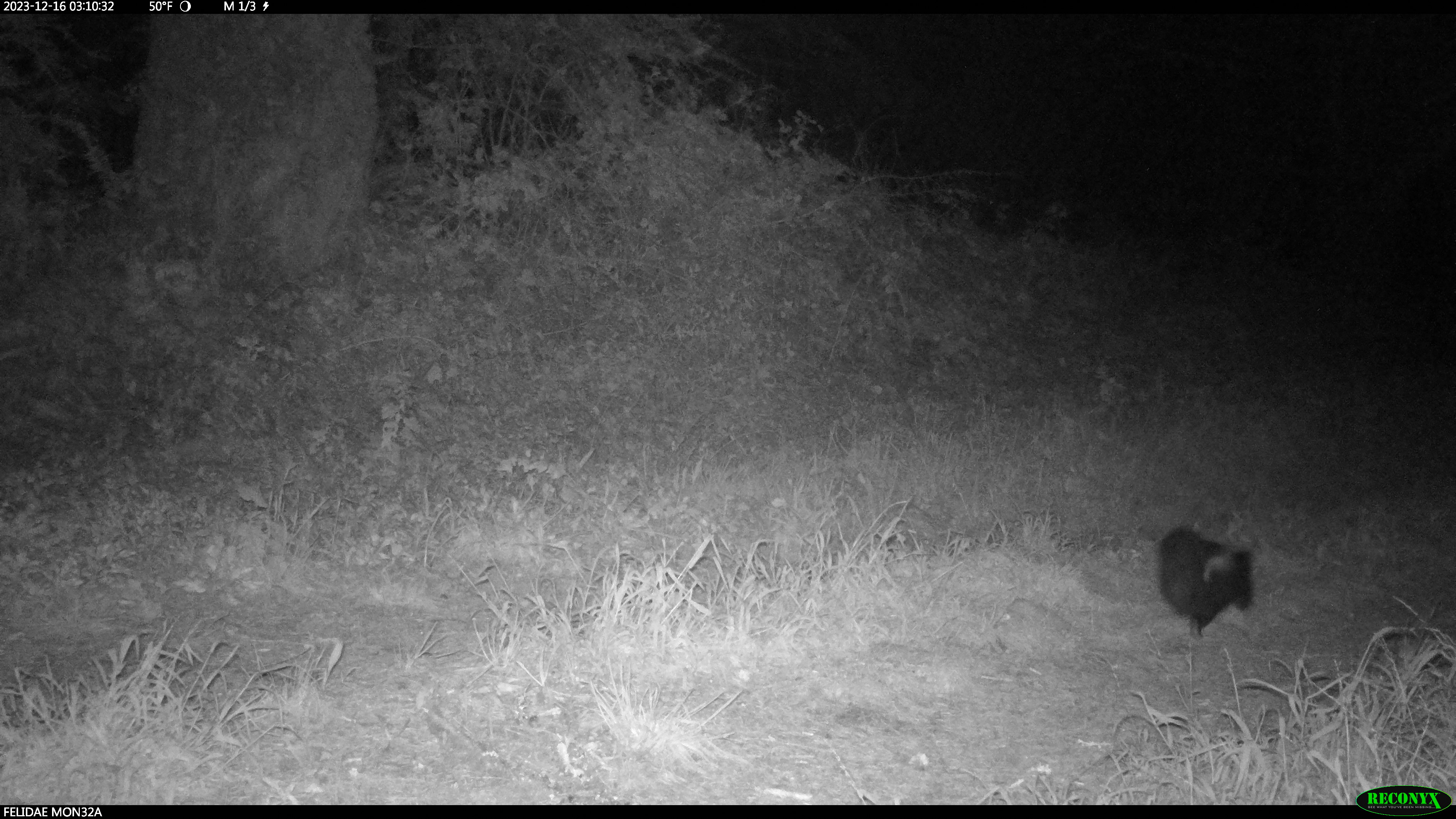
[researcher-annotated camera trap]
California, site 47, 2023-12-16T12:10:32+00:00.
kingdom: Animalia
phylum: Chordata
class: Mammalia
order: Carnivora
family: Mephitidae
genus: Mephitis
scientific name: Mephitis mephitis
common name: striped skunk